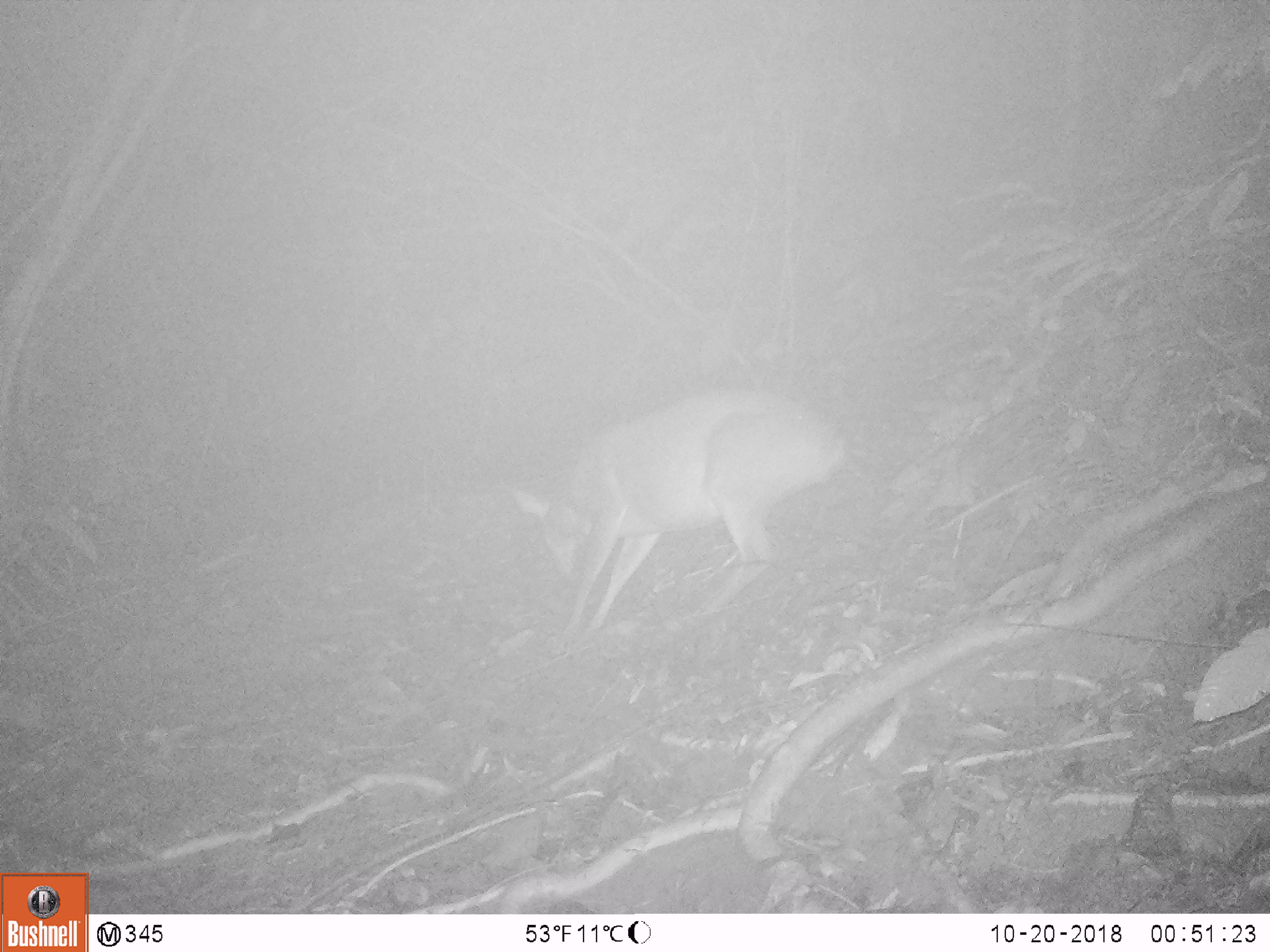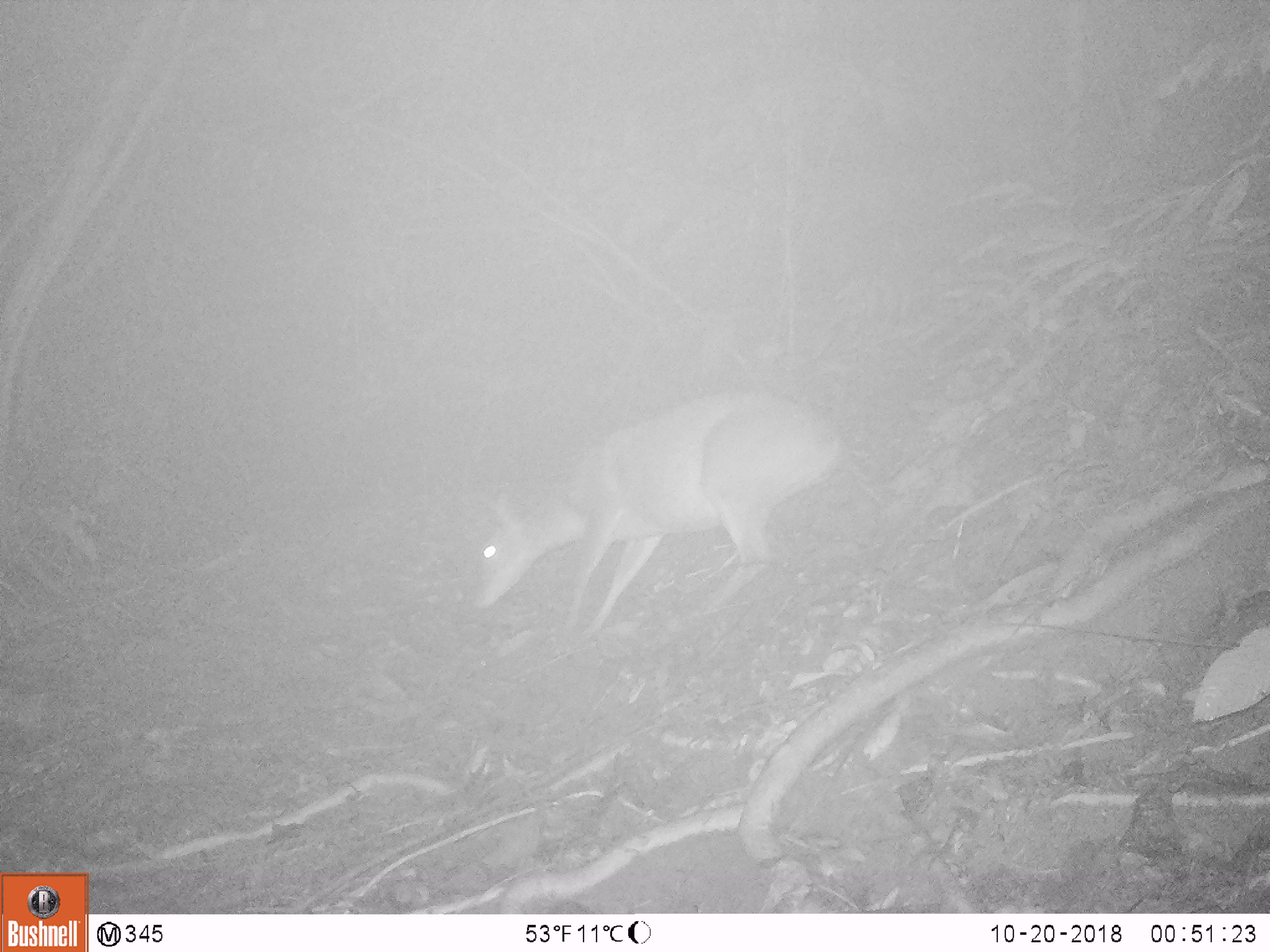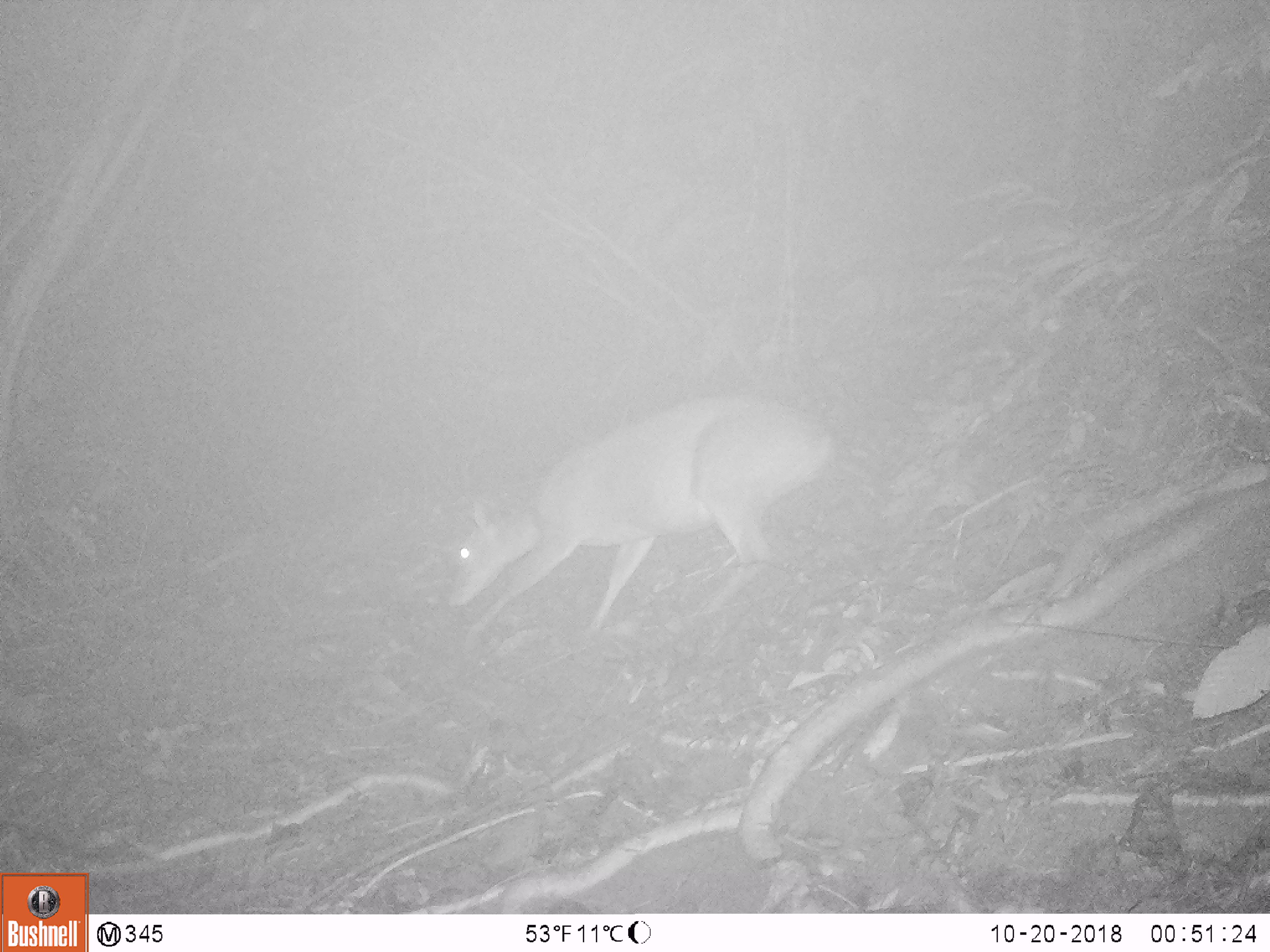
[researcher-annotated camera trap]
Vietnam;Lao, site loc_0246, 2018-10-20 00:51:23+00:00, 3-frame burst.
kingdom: Animalia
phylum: Chordata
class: Mammalia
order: Artiodactyla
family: Cervidae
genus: Muntiacus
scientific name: Muntiacus vuquangensis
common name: large-antlered muntjac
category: large antlered muntjac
Large antlered muntjac (large-antlered muntjac) (Muntiacus vuquangensis). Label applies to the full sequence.